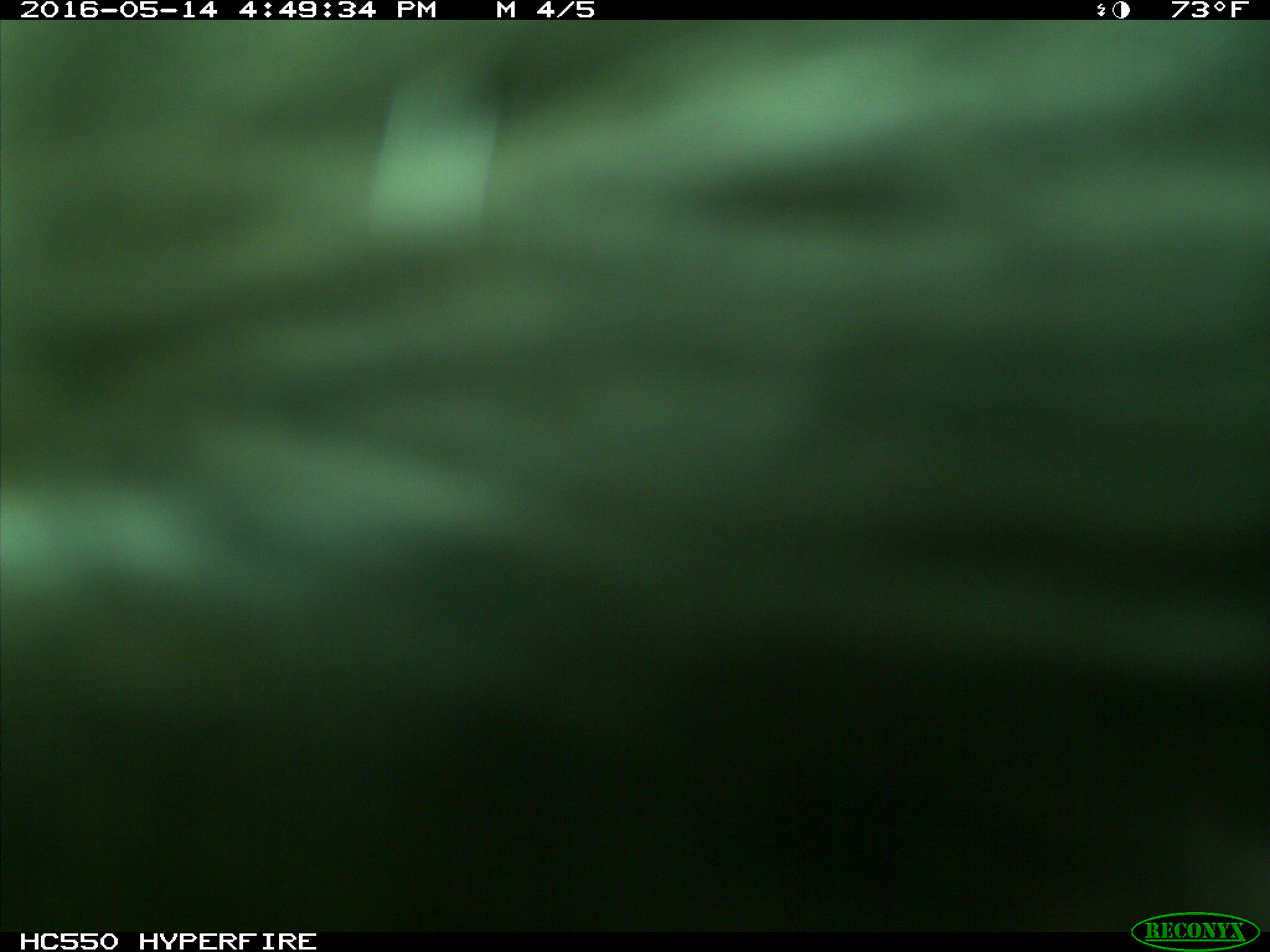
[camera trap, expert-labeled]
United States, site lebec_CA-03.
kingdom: Animalia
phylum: Chordata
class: Mammalia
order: Artiodactyla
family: Bovidae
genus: Bos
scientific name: Bos taurus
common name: domestic cow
Bos taurus (domestic cow).